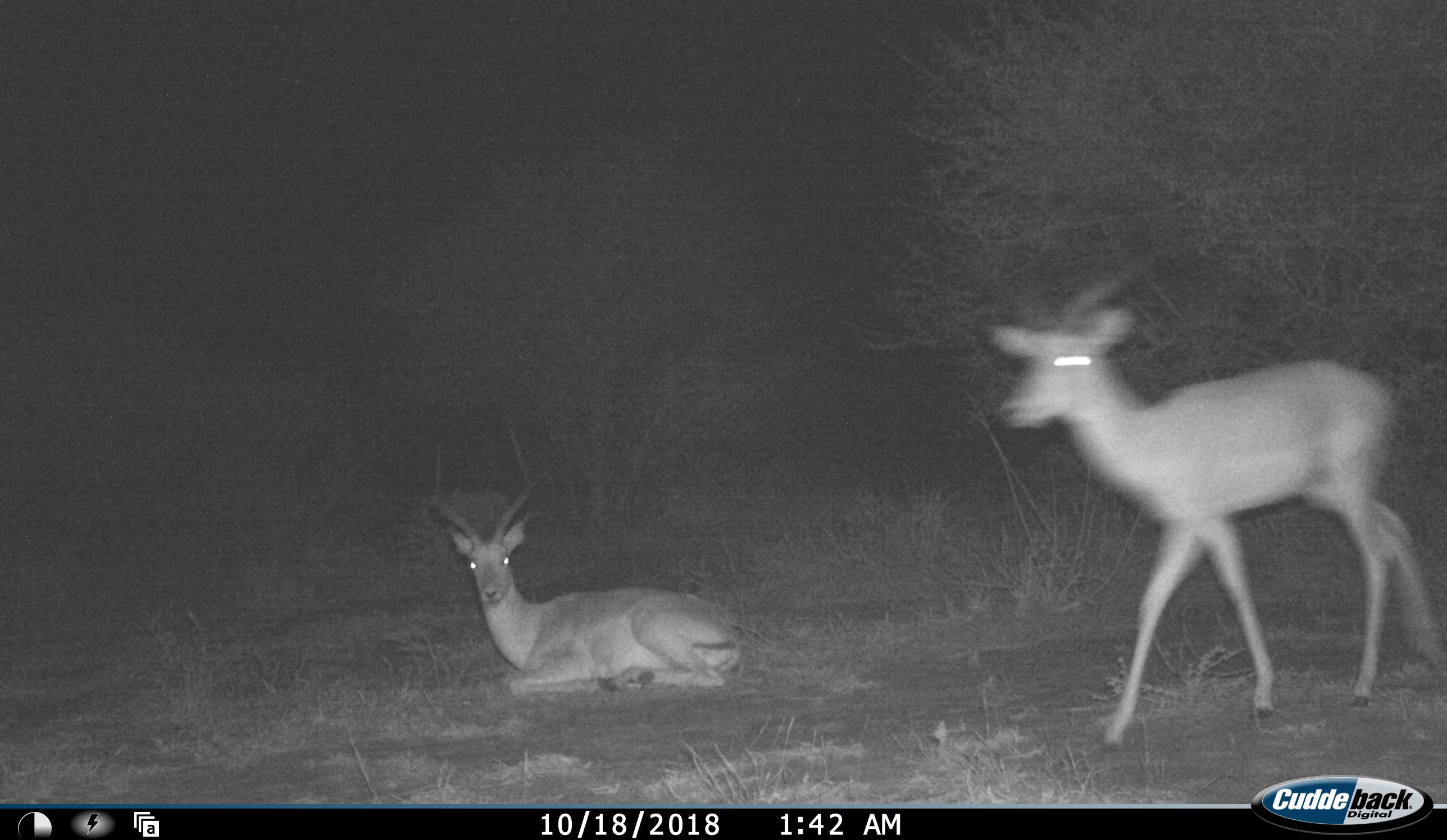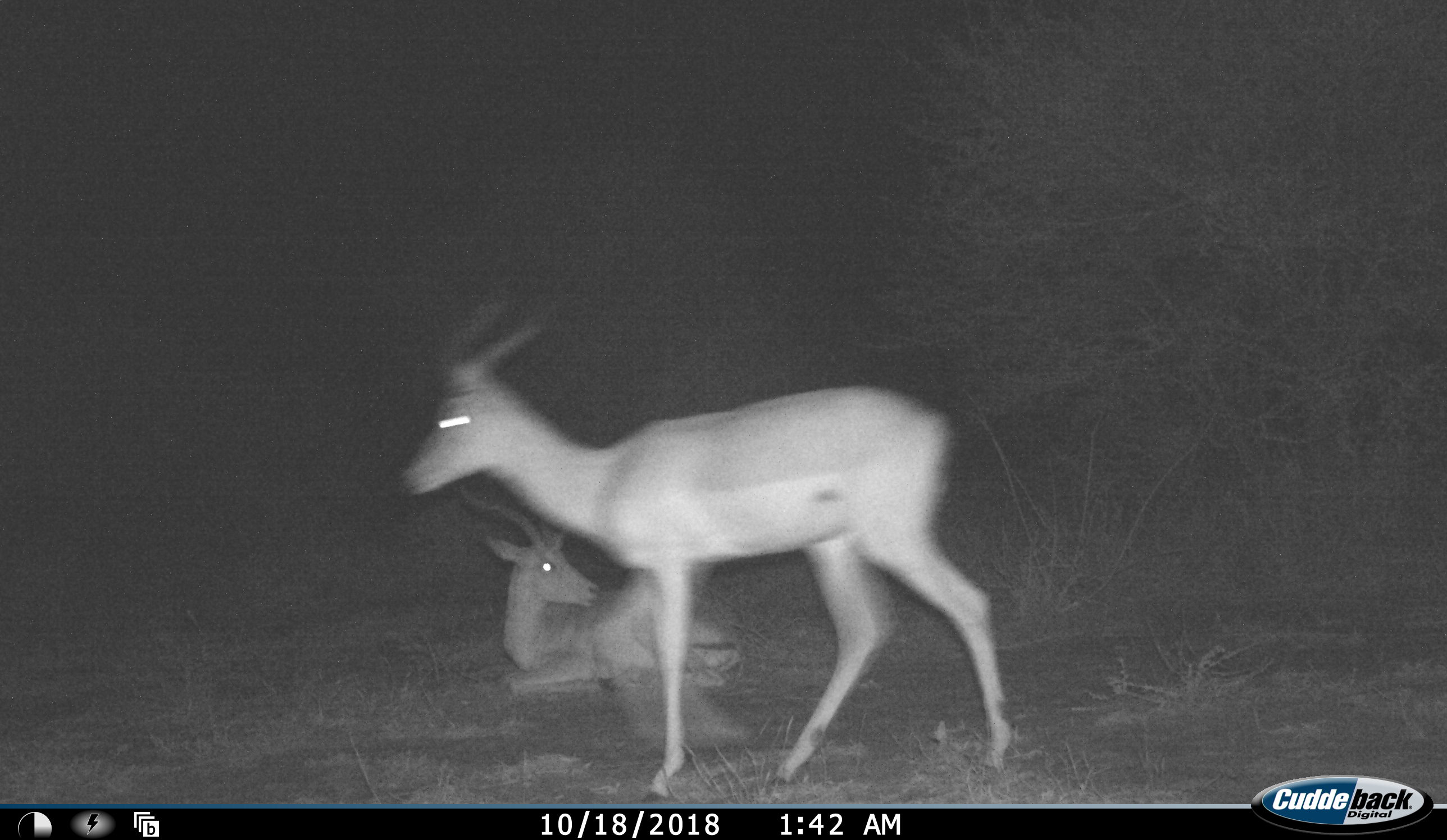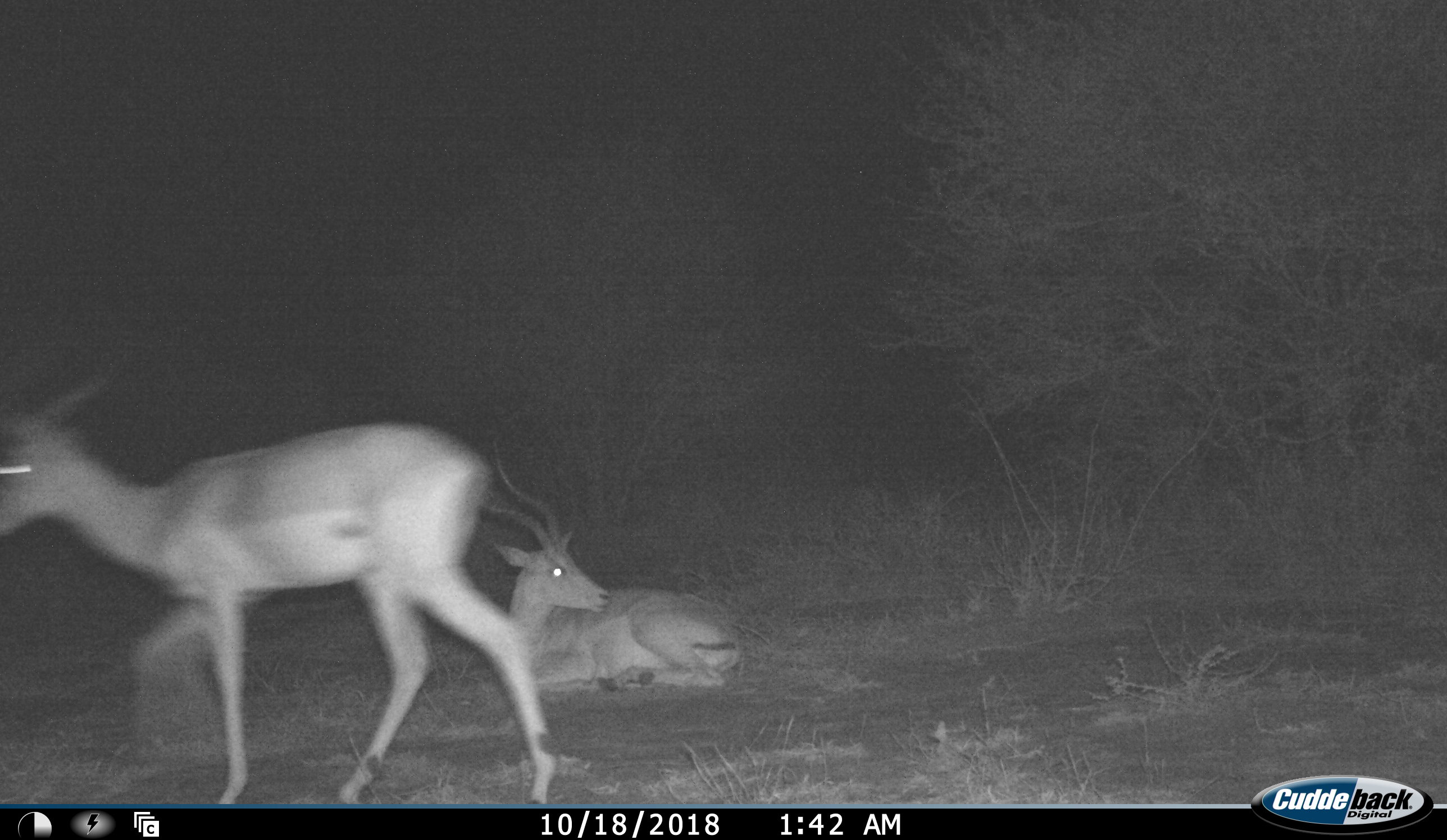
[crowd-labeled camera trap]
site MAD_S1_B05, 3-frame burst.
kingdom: Animalia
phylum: Chordata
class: Mammalia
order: Artiodactyla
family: Bovidae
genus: Aepyceros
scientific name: Aepyceros melampus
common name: impala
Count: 2.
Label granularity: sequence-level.